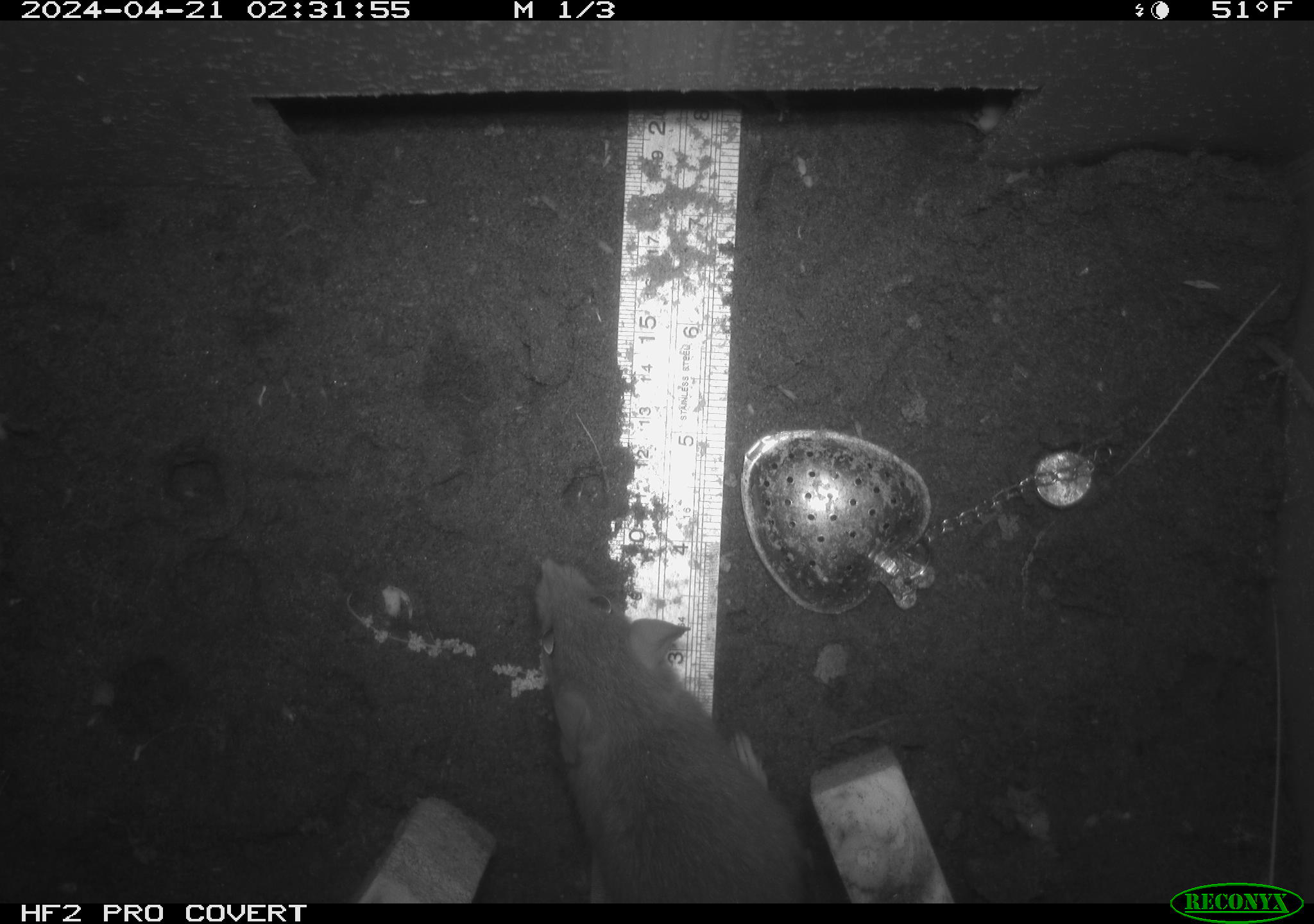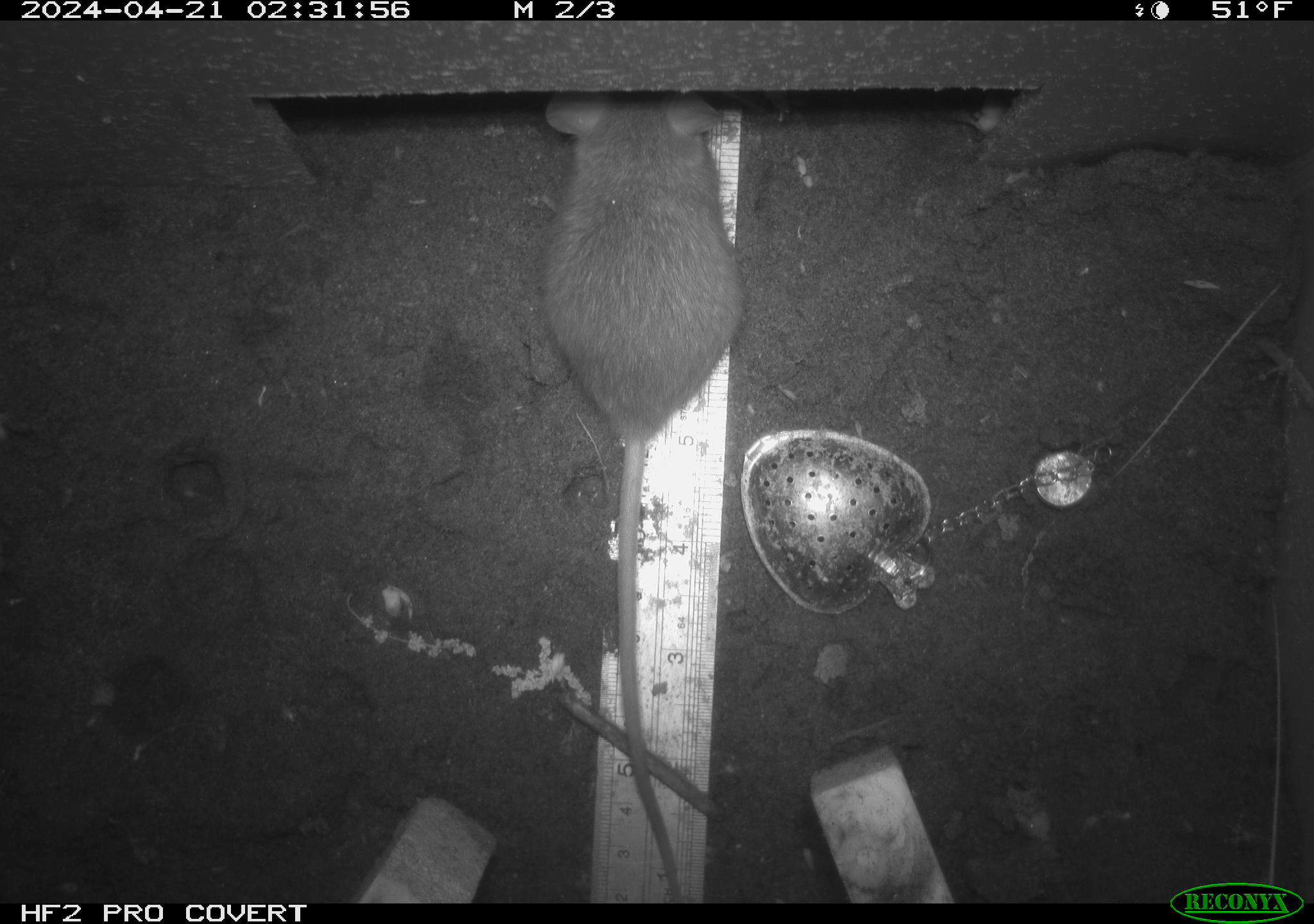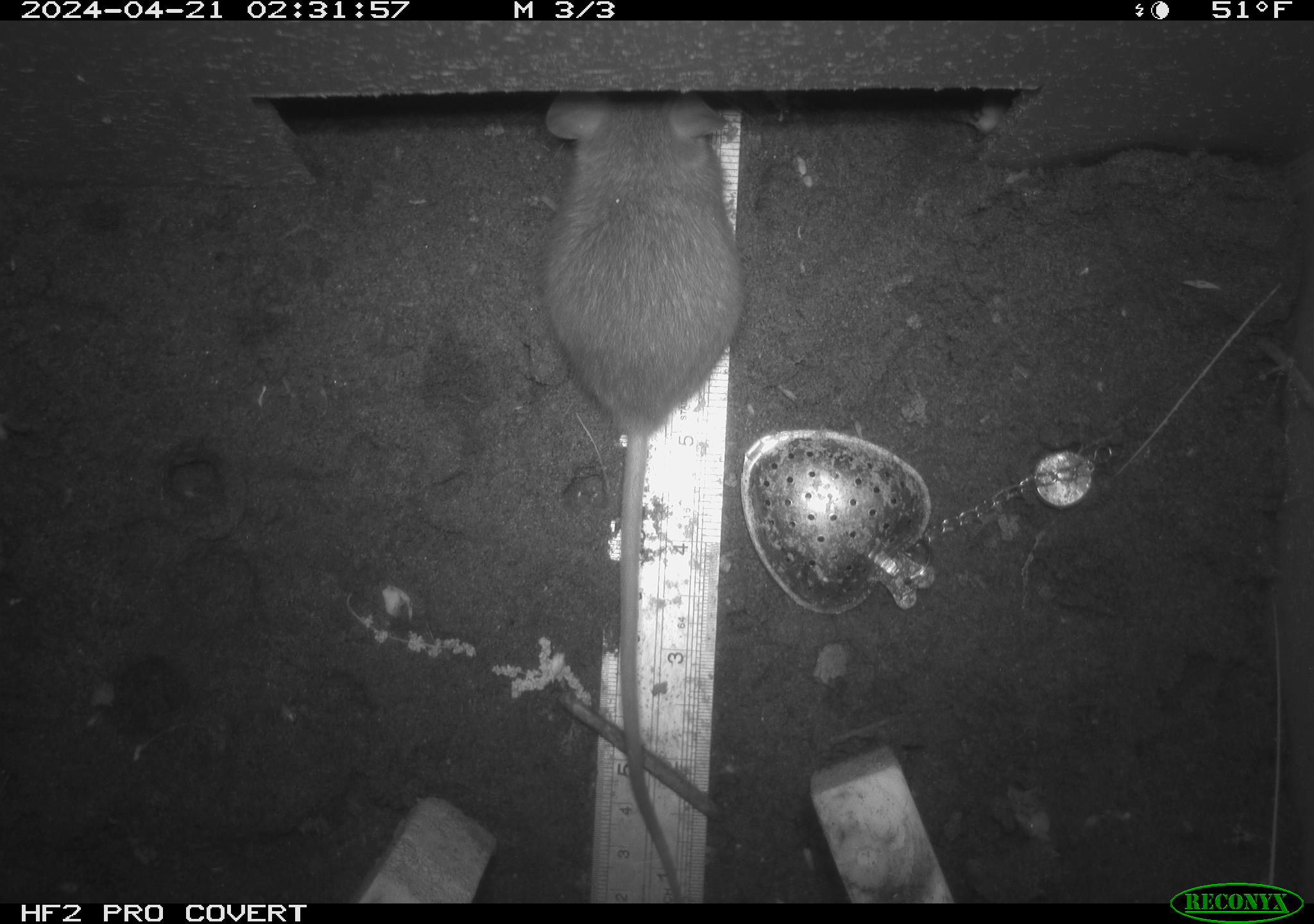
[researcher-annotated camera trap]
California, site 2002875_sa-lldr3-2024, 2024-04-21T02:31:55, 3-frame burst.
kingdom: Animalia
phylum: Chordata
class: Mammalia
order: Rodentia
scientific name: Rodentia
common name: rodent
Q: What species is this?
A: Rodent (Rodentia).